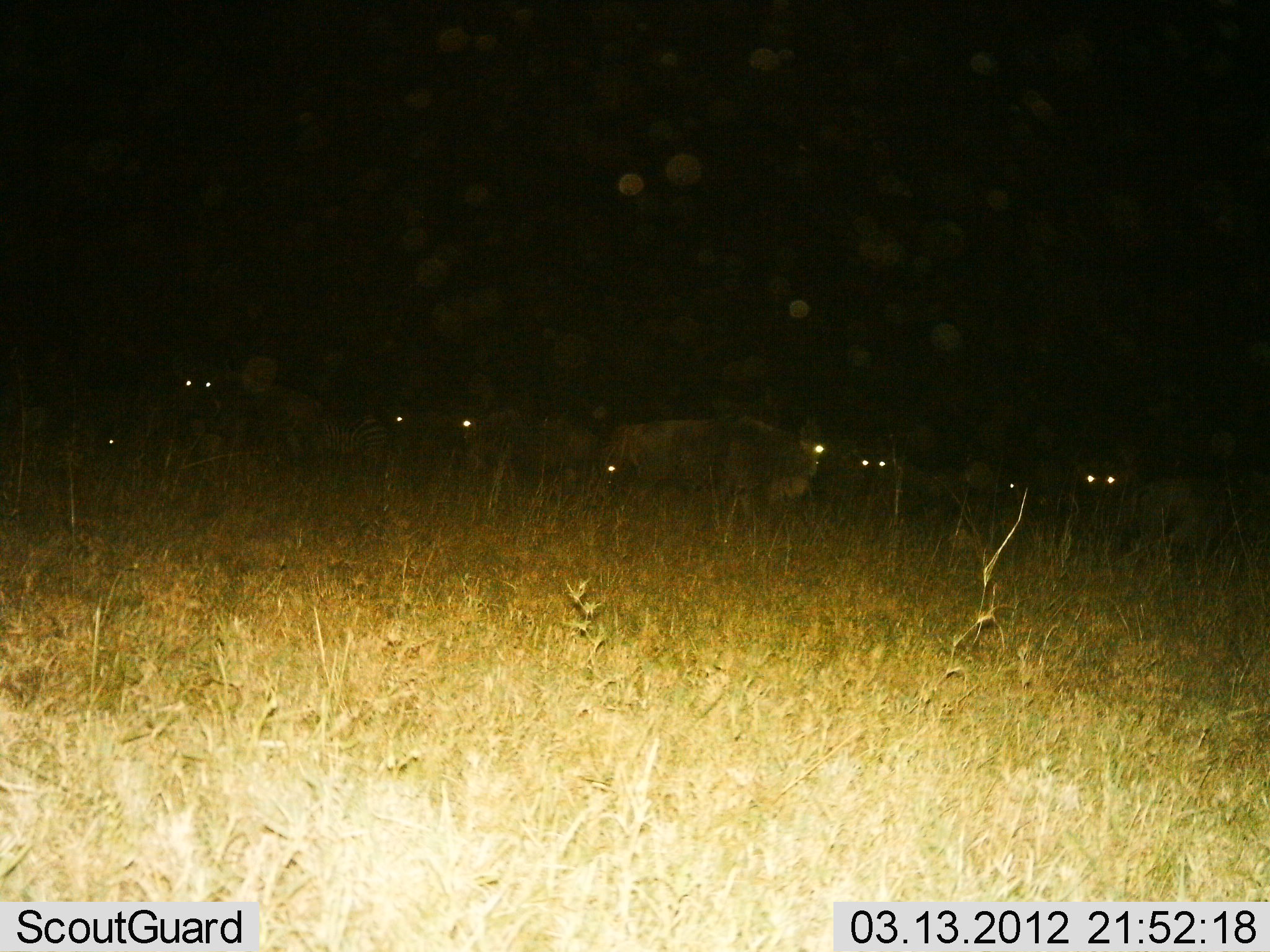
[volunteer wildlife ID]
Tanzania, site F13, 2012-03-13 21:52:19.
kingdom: Animalia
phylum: Chordata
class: Mammalia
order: Artiodactyla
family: Bovidae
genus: Connochaetes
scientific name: Connochaetes taurinus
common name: blue wildebeest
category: wildebeest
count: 9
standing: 93%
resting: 36%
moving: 7%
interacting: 0%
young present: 0%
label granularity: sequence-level